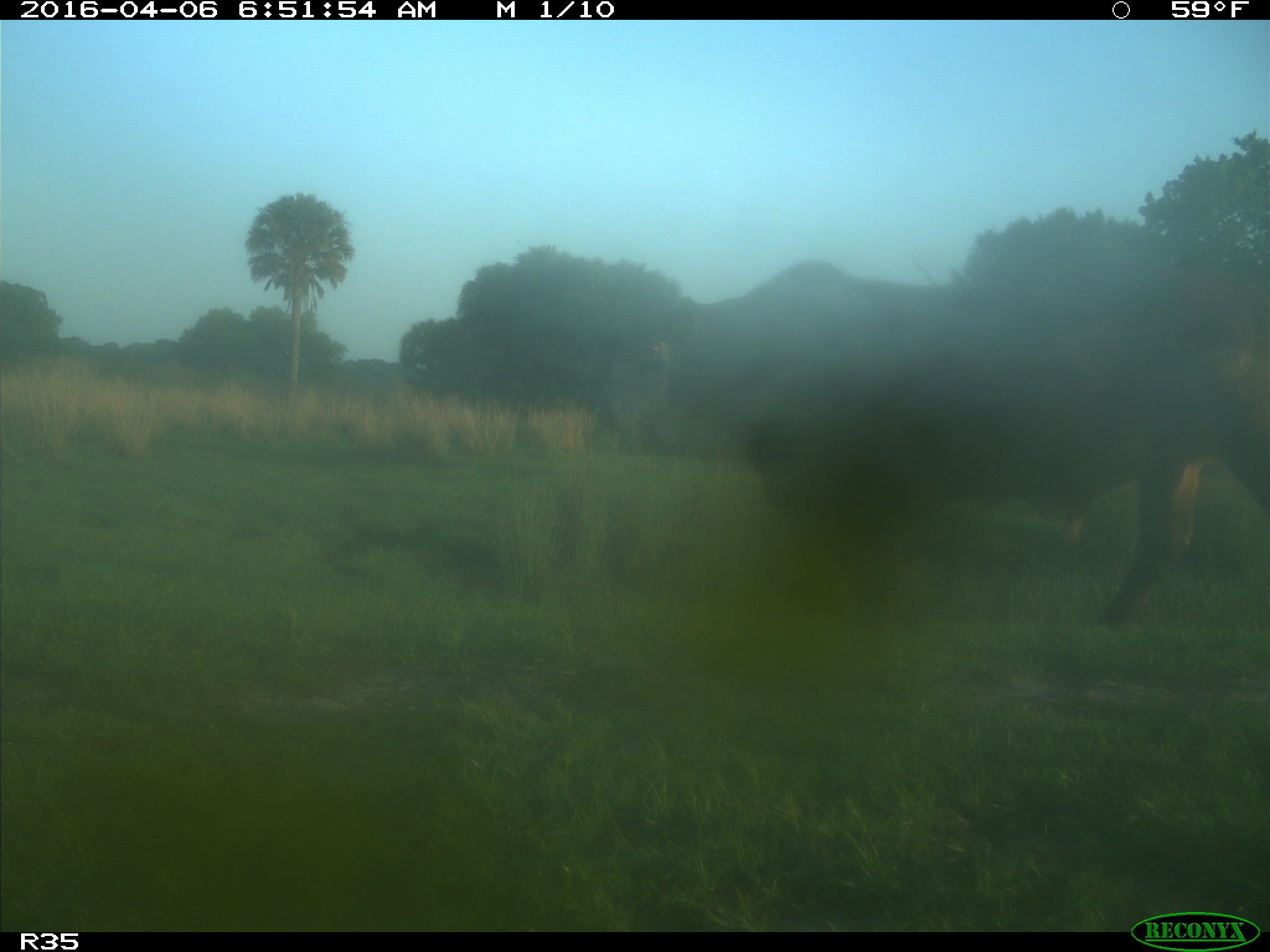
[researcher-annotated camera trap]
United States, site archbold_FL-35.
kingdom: Animalia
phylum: Chordata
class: Mammalia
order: Artiodactyla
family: Bovidae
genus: Bos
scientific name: Bos taurus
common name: domestic cow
Bos taurus (domestic cow).